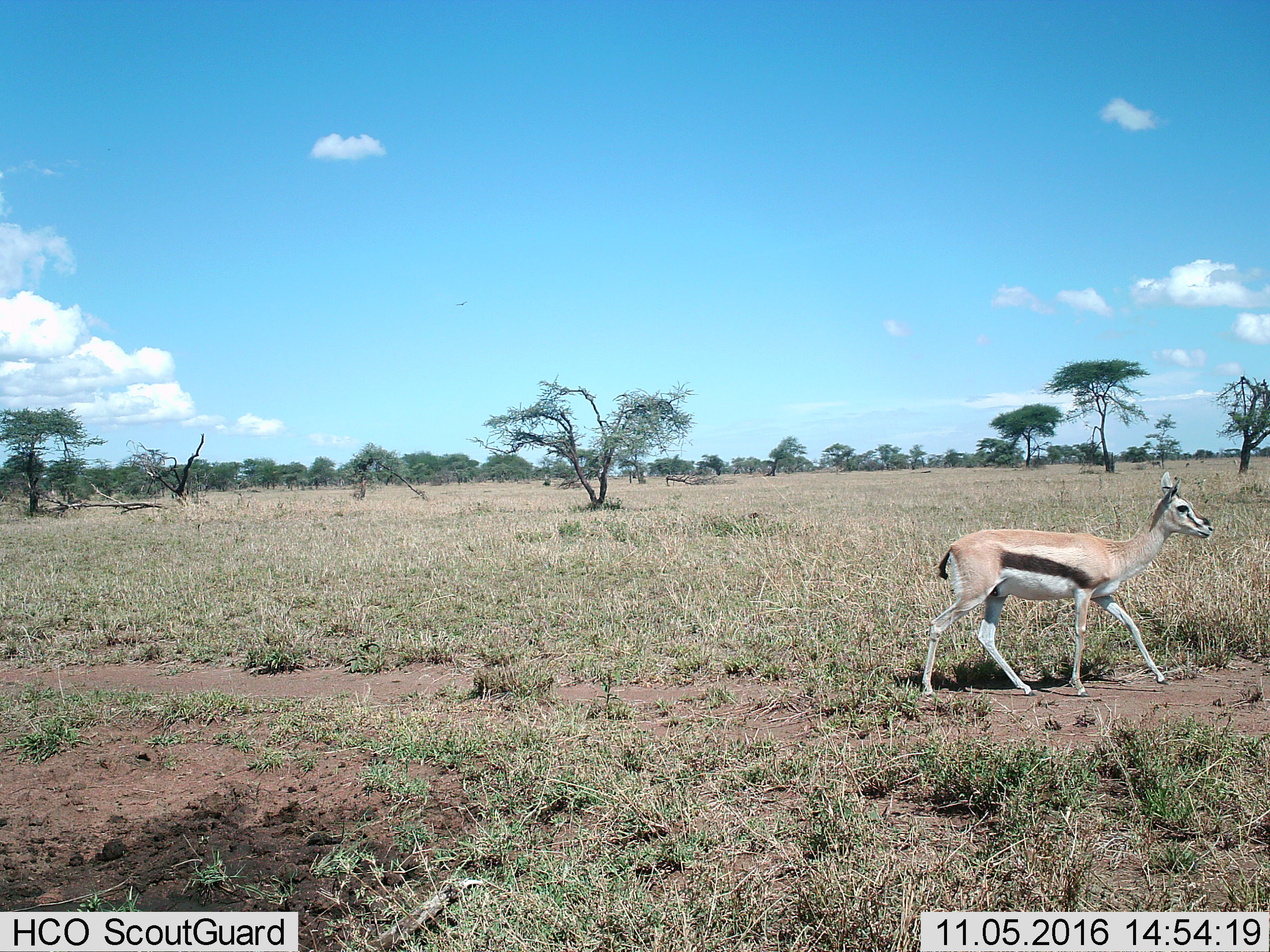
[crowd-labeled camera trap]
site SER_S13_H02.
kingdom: Animalia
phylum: Chordata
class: Mammalia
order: Artiodactyla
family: Bovidae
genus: Eudorcas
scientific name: Eudorcas thomsonii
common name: thomson's gazelle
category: gazellethomsons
Gazellethomsons (thomson's gazelle) (Eudorcas thomsonii), count 1. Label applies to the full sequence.